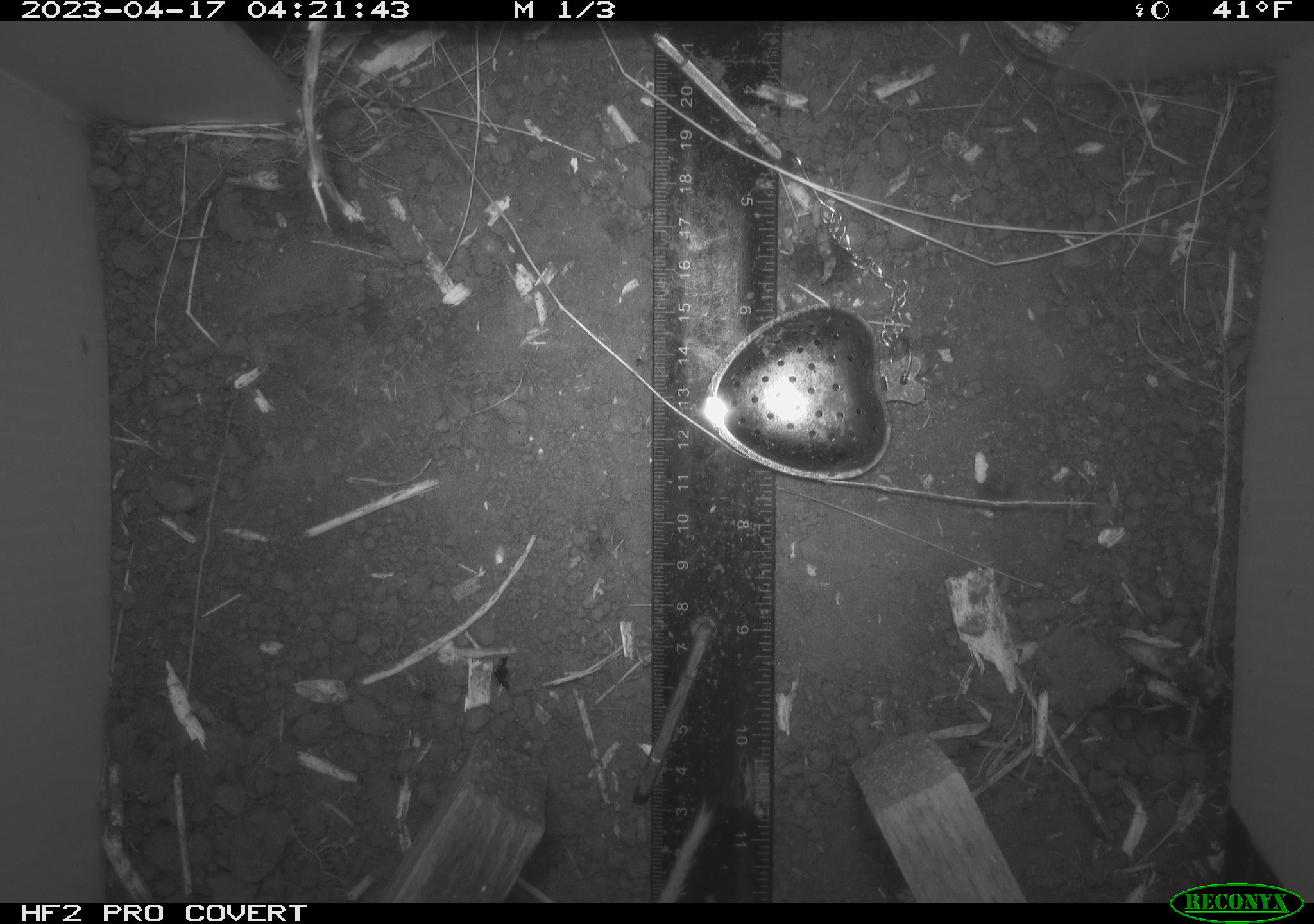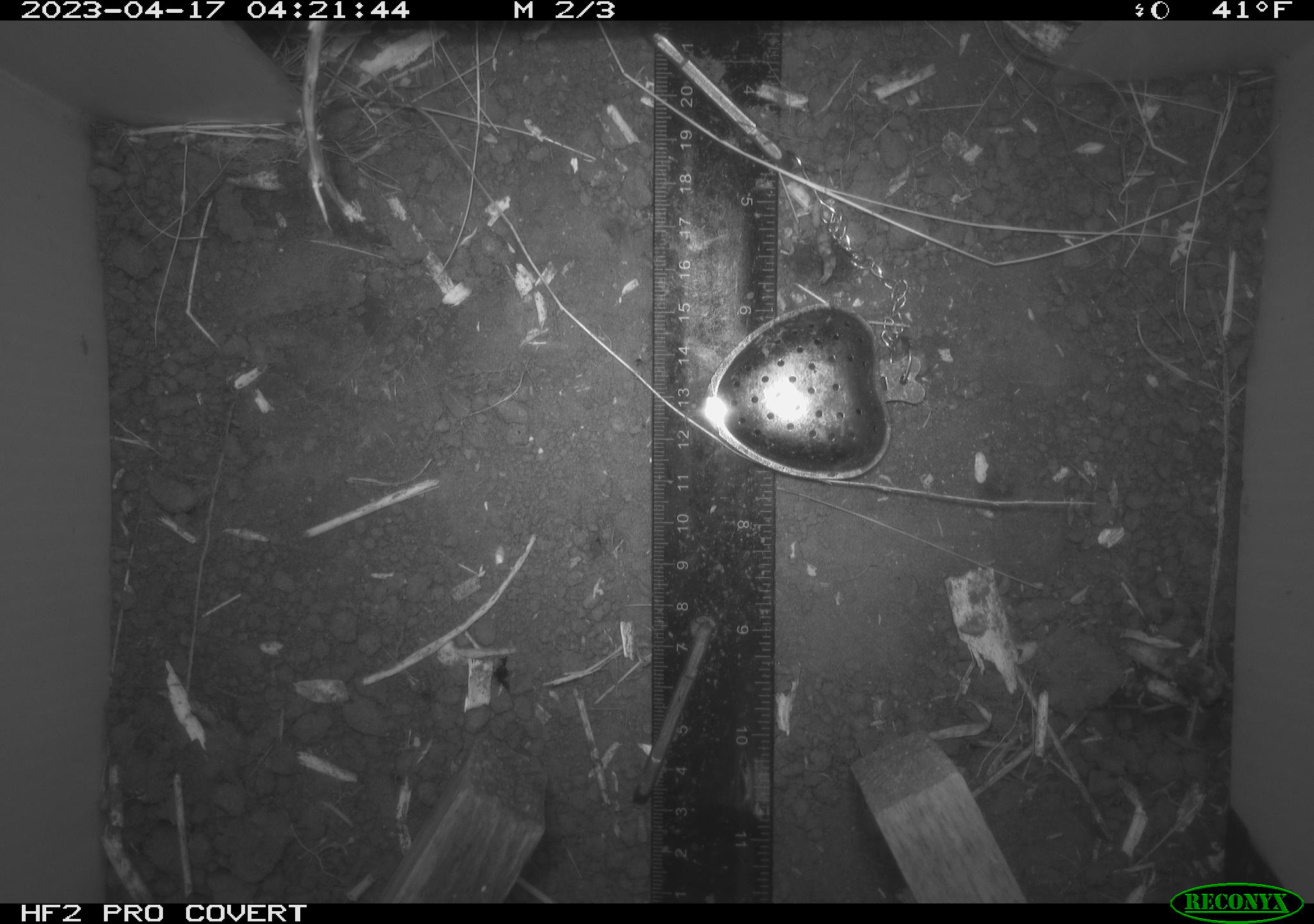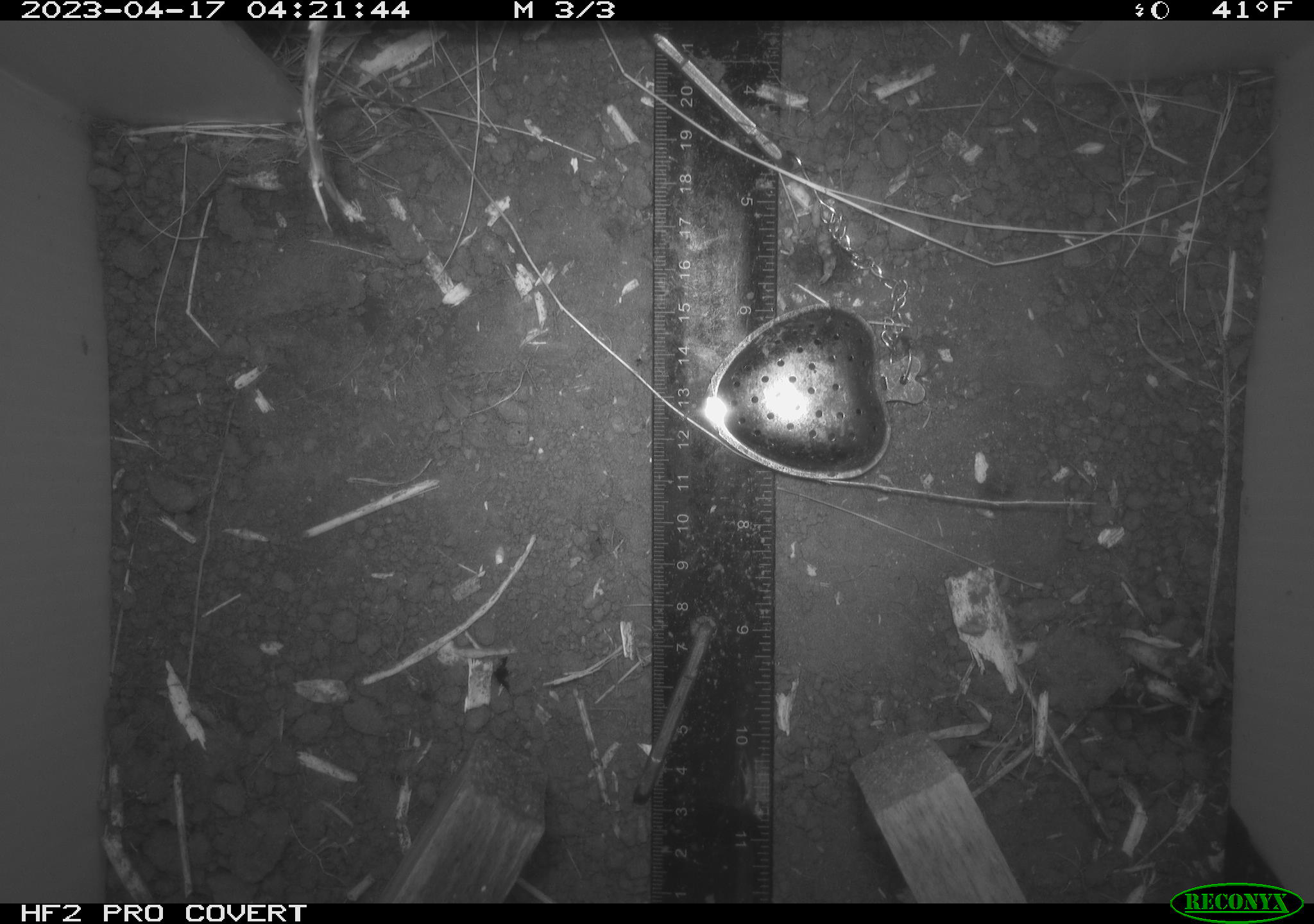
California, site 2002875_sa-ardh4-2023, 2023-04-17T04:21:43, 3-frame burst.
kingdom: Animalia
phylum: Chordata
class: Mammalia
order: Rodentia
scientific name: Rodentia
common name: mouse species